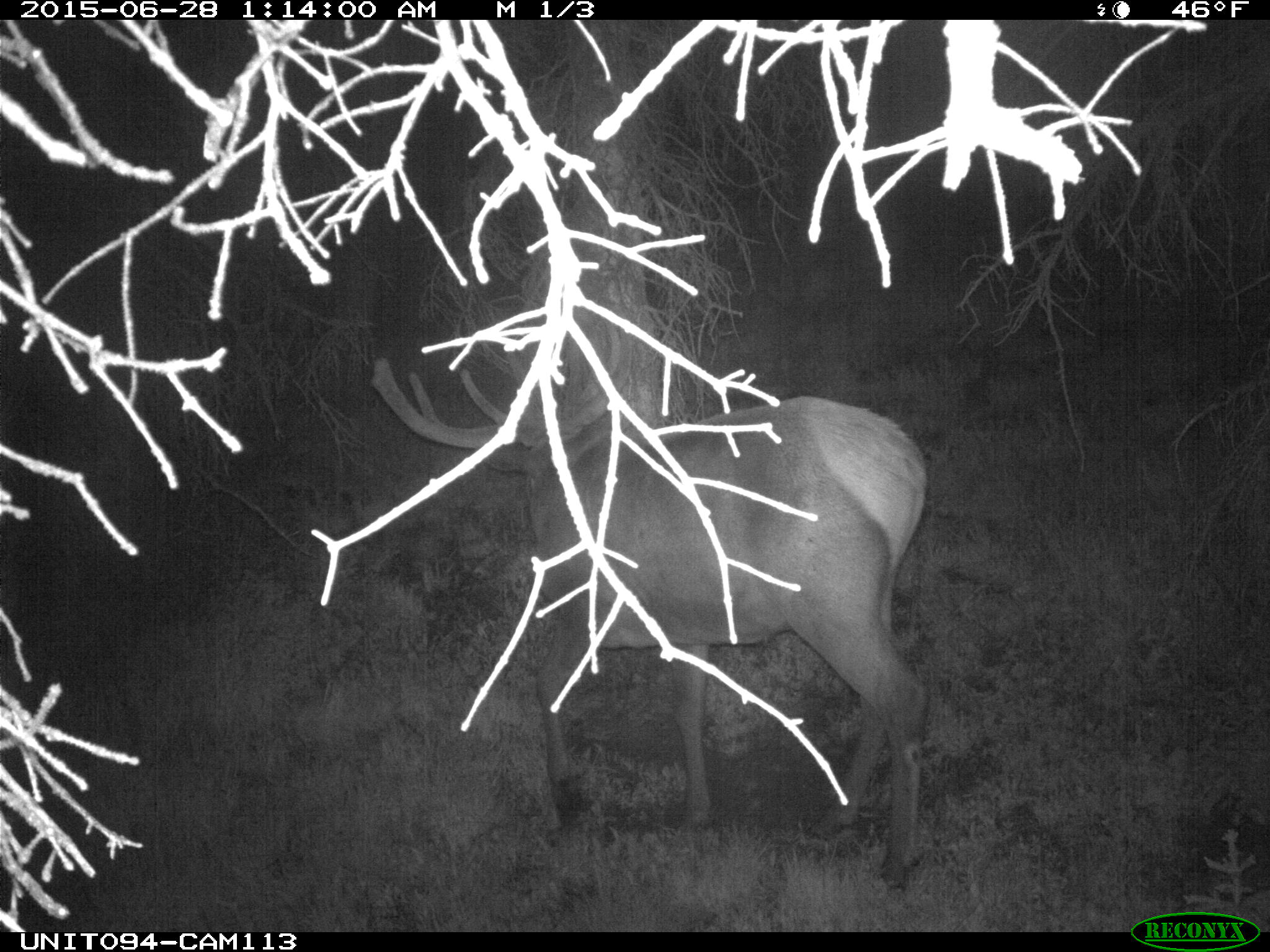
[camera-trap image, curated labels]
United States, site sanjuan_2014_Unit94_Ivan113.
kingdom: Animalia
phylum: Chordata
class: Mammalia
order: Artiodactyla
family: Cervidae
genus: Cervus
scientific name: Cervus elaphus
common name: red deer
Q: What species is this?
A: Cervus elaphus (red deer).